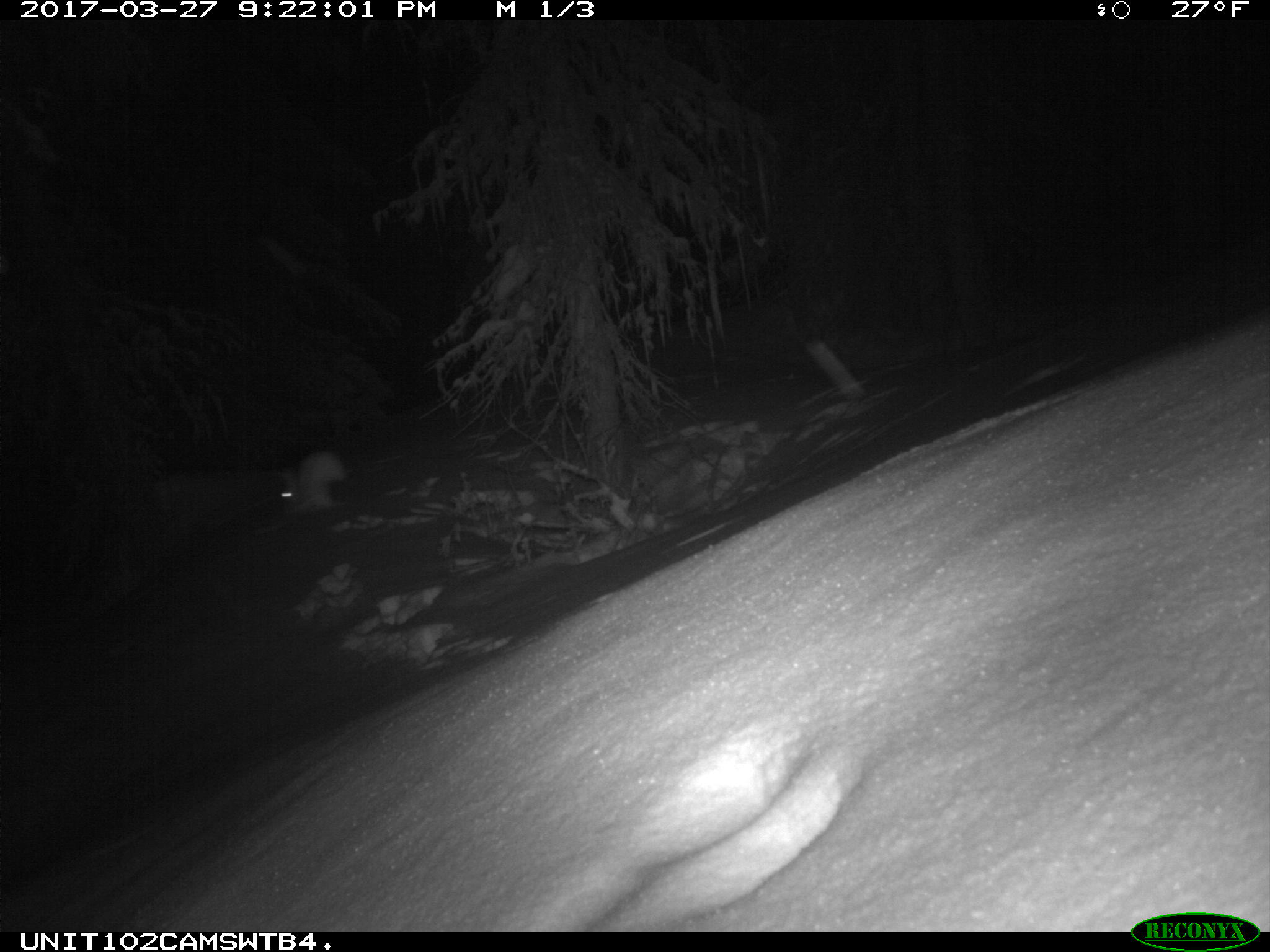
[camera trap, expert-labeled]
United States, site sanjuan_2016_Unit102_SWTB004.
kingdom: Animalia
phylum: Chordata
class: Mammalia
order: Lagomorpha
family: Leporidae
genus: Lepus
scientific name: Lepus americanus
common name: snowshoe hare